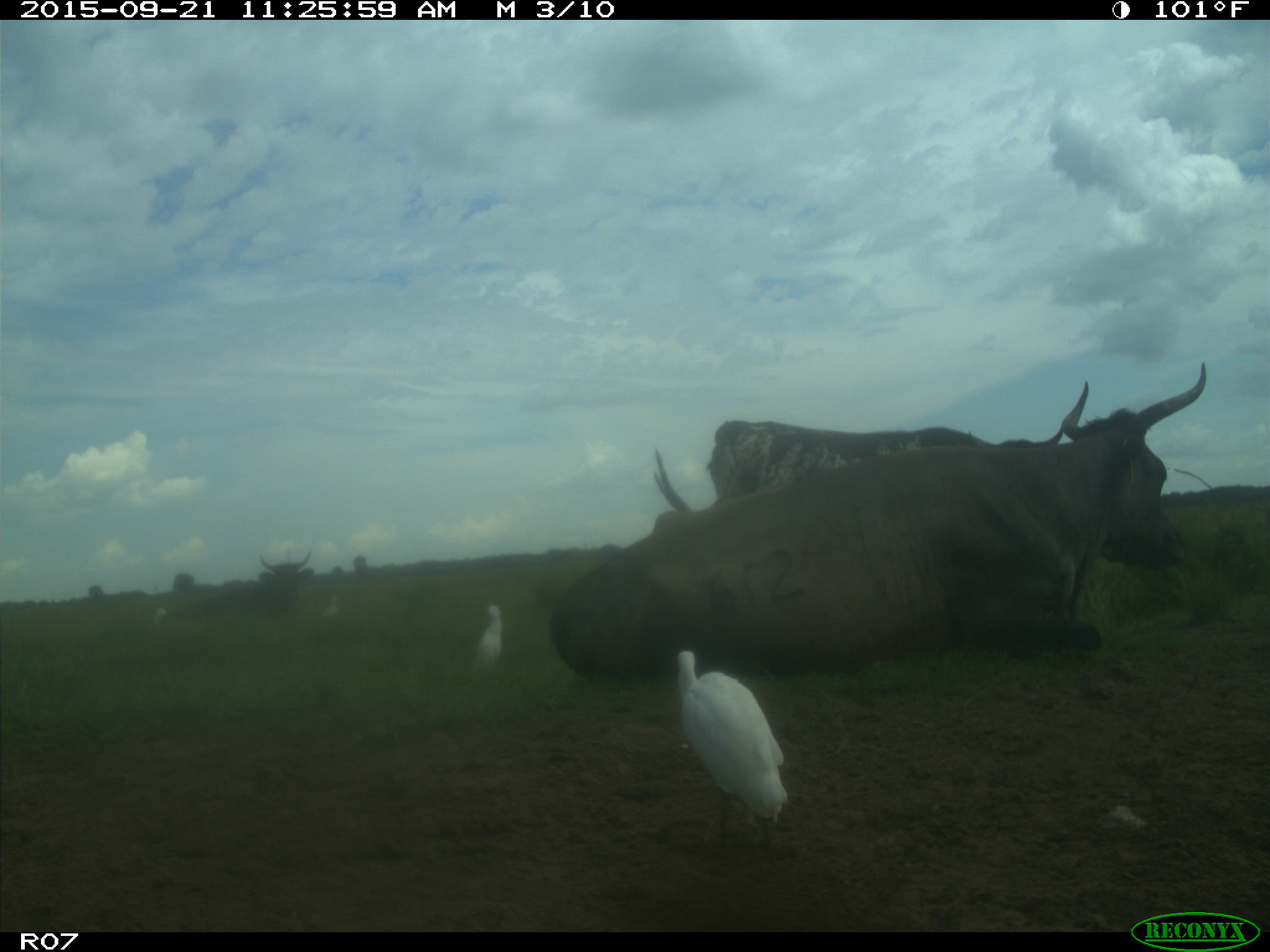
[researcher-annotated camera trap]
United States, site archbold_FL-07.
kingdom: Animalia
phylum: Chordata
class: Mammalia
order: Artiodactyla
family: Bovidae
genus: Bos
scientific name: Bos taurus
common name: domestic cow